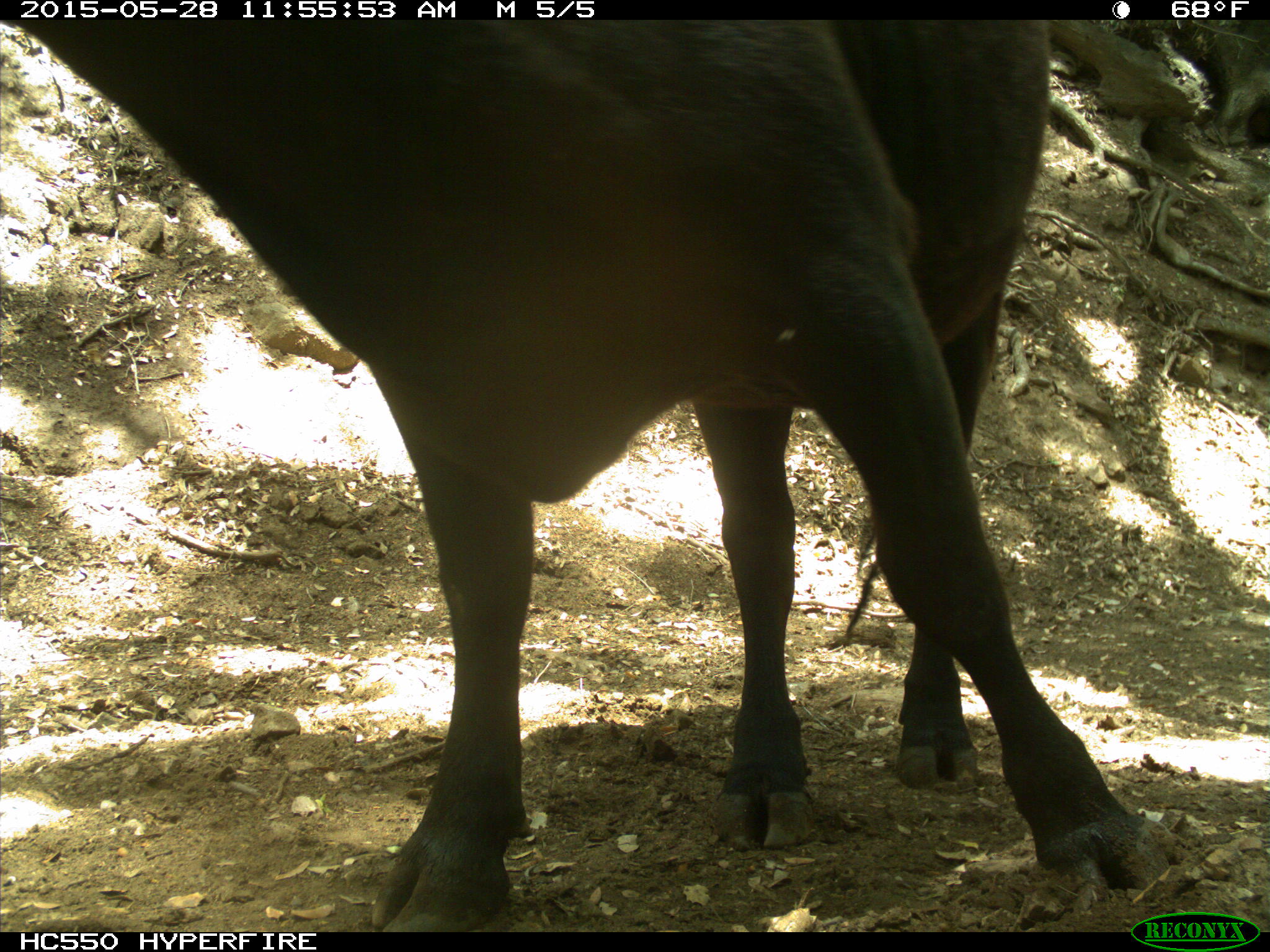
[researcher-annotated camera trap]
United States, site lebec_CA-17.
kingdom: Animalia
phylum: Chordata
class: Mammalia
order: Artiodactyla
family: Bovidae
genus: Bos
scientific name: Bos taurus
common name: domestic cow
Bos taurus (domestic cow).